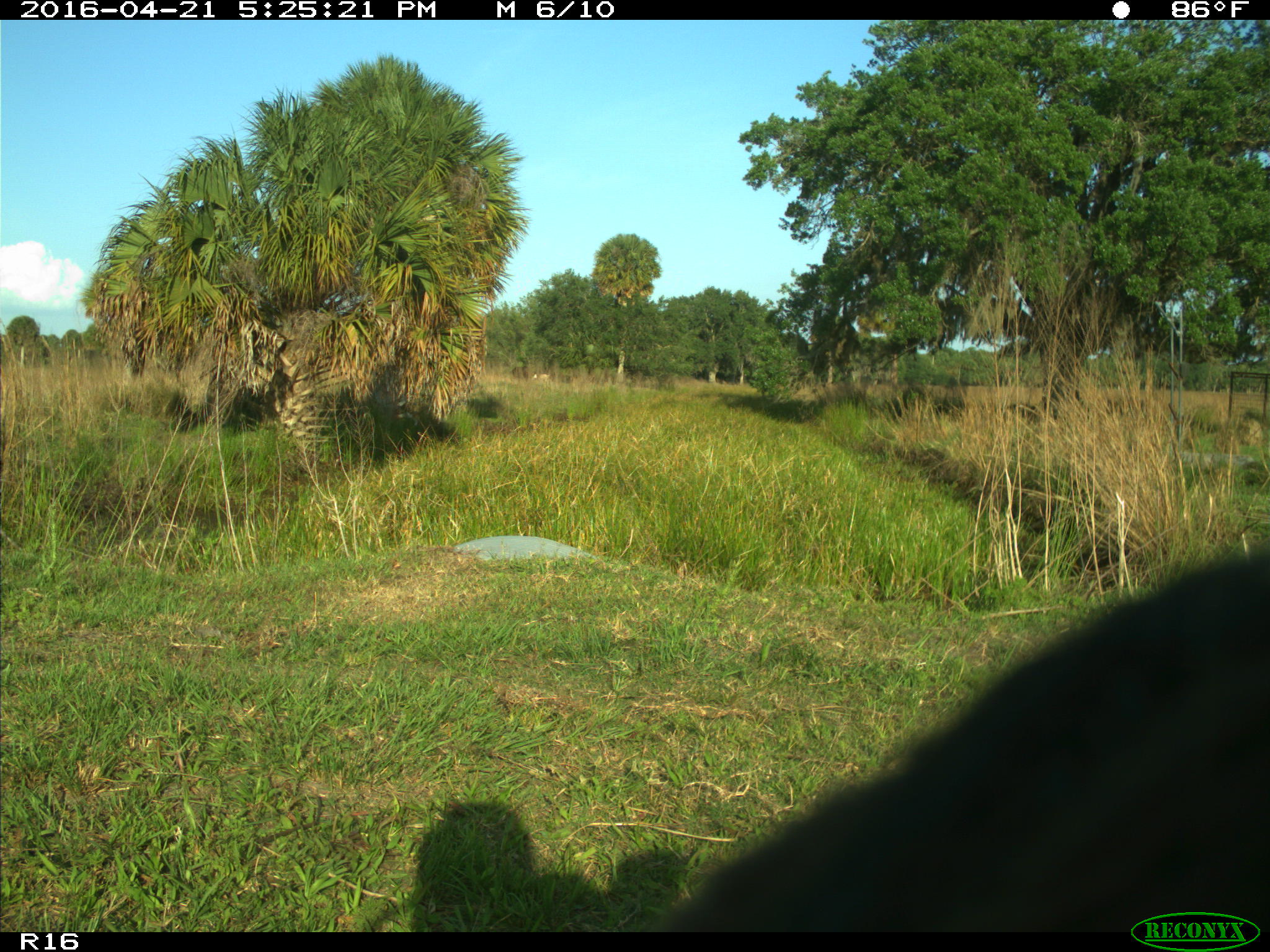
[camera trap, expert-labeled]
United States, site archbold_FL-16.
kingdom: Animalia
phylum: Chordata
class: Mammalia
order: Artiodactyla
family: Bovidae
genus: Bos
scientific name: Bos taurus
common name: domestic cow